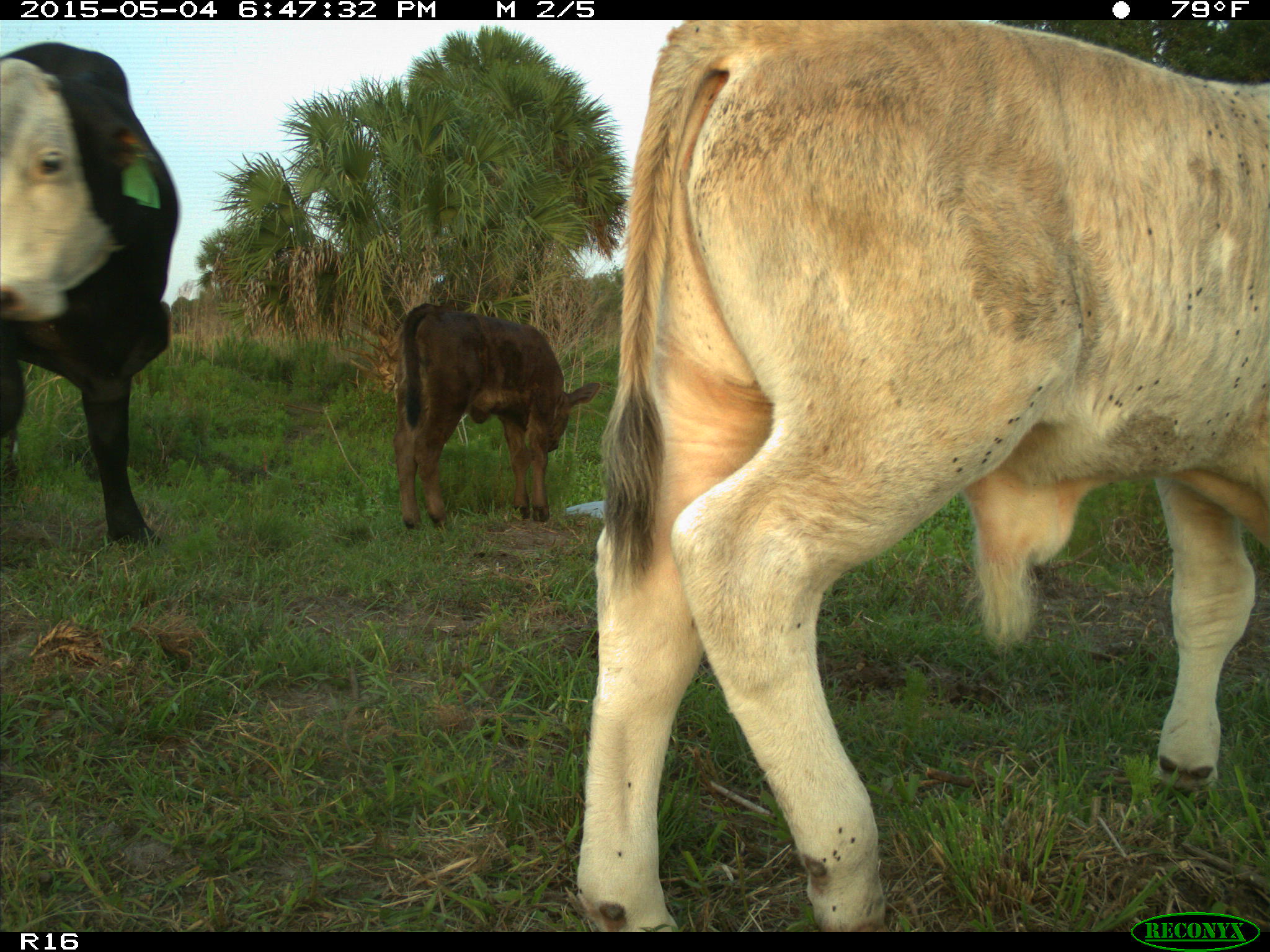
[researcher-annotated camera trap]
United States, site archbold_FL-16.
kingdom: Animalia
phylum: Chordata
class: Mammalia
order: Artiodactyla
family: Bovidae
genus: Bos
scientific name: Bos taurus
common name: domestic cow